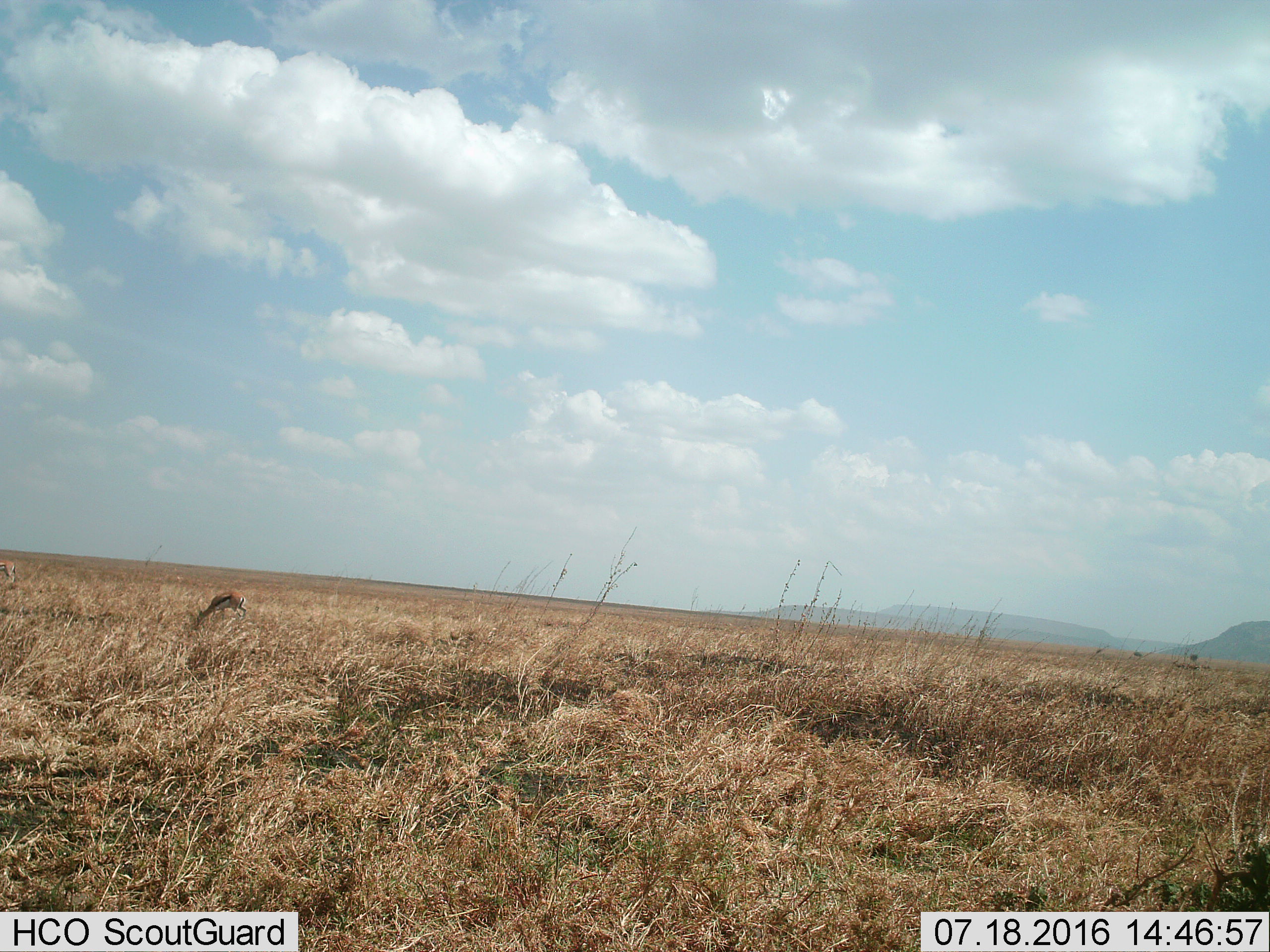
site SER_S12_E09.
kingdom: Animalia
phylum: Chordata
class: Mammalia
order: Artiodactyla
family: Bovidae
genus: Eudorcas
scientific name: Eudorcas thomsonii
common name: thomson's gazelle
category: gazellethomsons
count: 2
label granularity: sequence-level